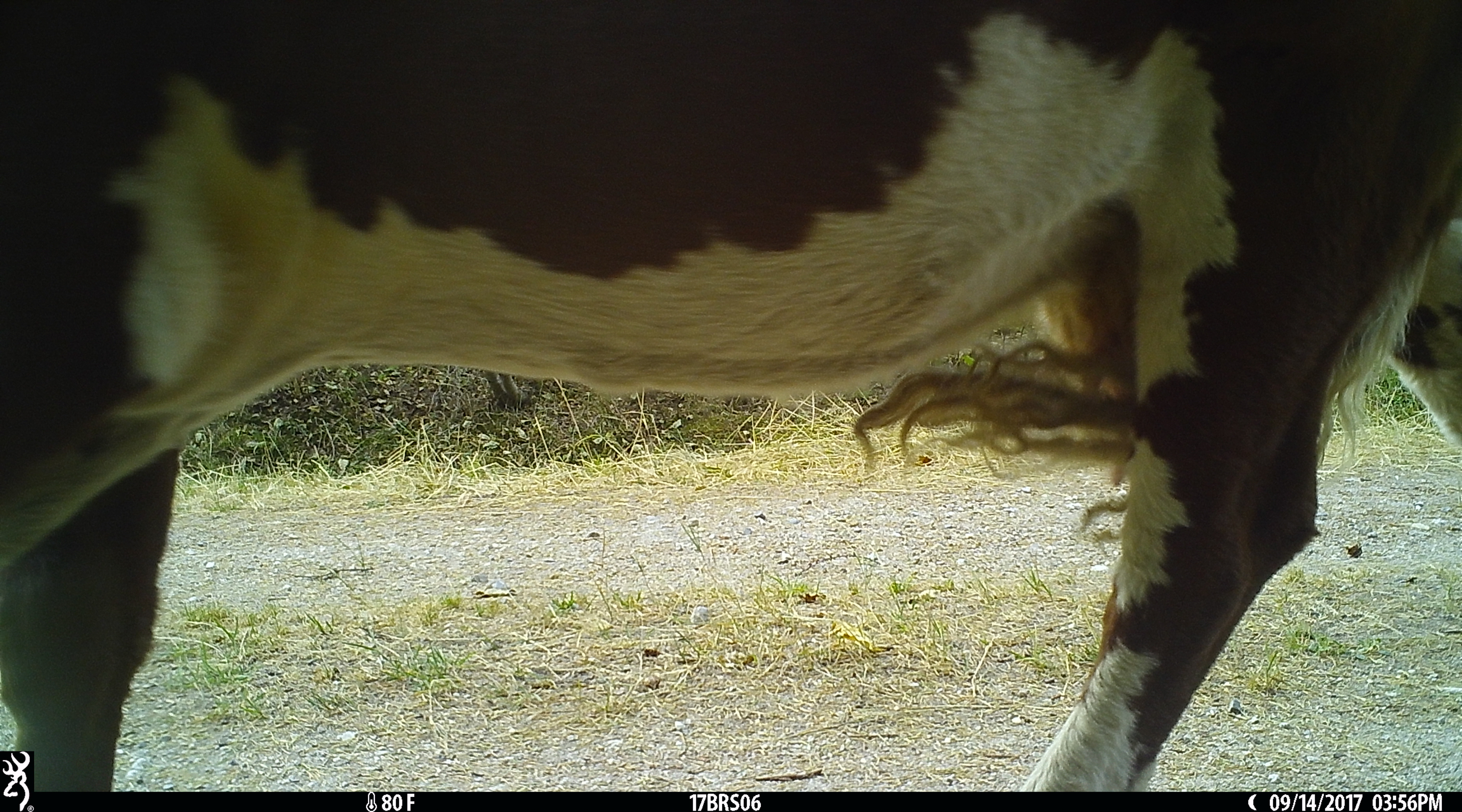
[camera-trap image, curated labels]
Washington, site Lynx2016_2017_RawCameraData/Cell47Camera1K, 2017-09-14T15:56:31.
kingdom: Animalia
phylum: Chordata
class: Mammalia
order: Artiodactyla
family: Bovidae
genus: Bos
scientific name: Bos taurus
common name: domestic cattle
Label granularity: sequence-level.